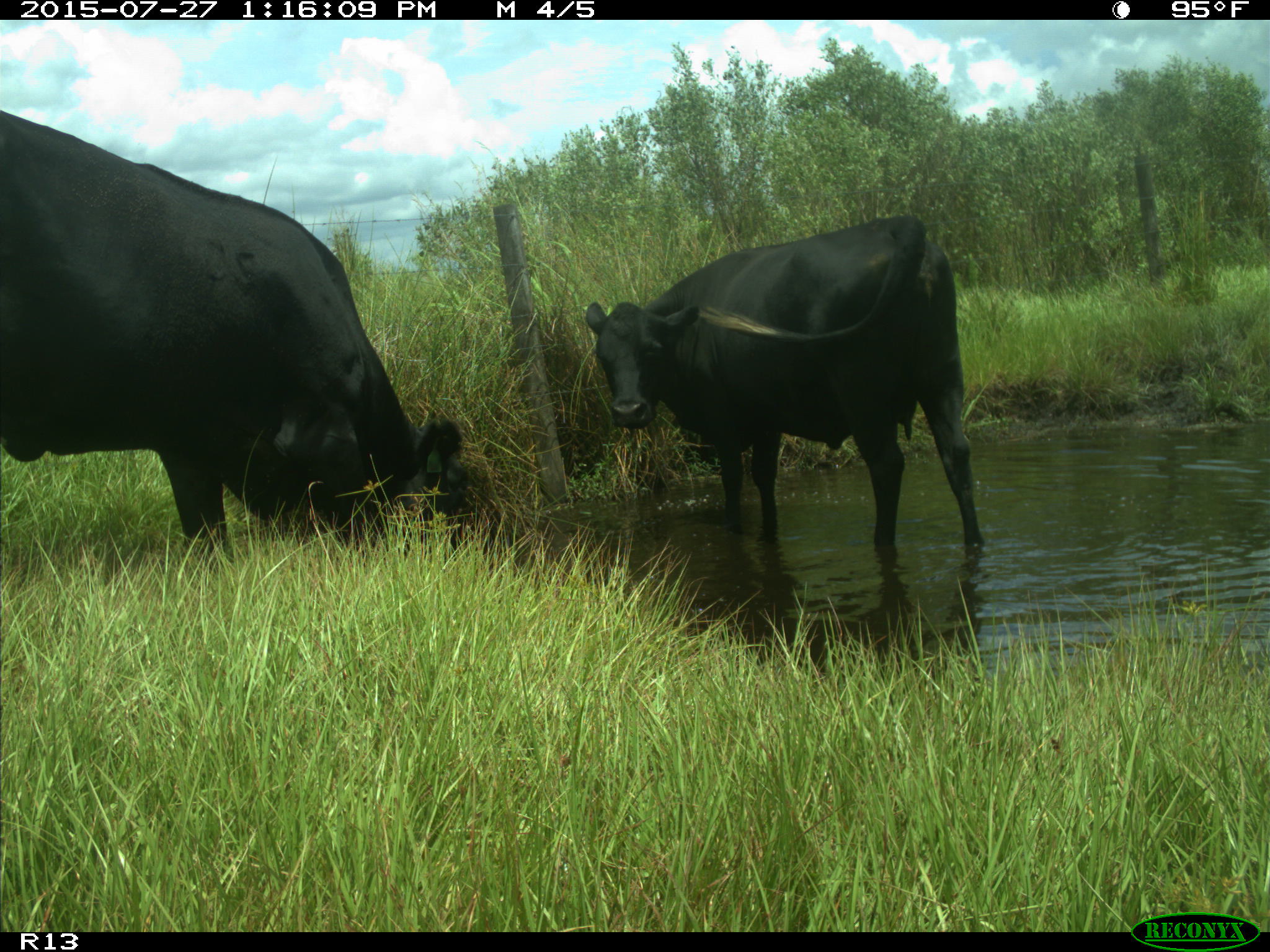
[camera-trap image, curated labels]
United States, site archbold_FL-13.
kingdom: Animalia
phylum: Chordata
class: Mammalia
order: Artiodactyla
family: Bovidae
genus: Bos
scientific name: Bos taurus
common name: domestic cow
Bos taurus (domestic cow).